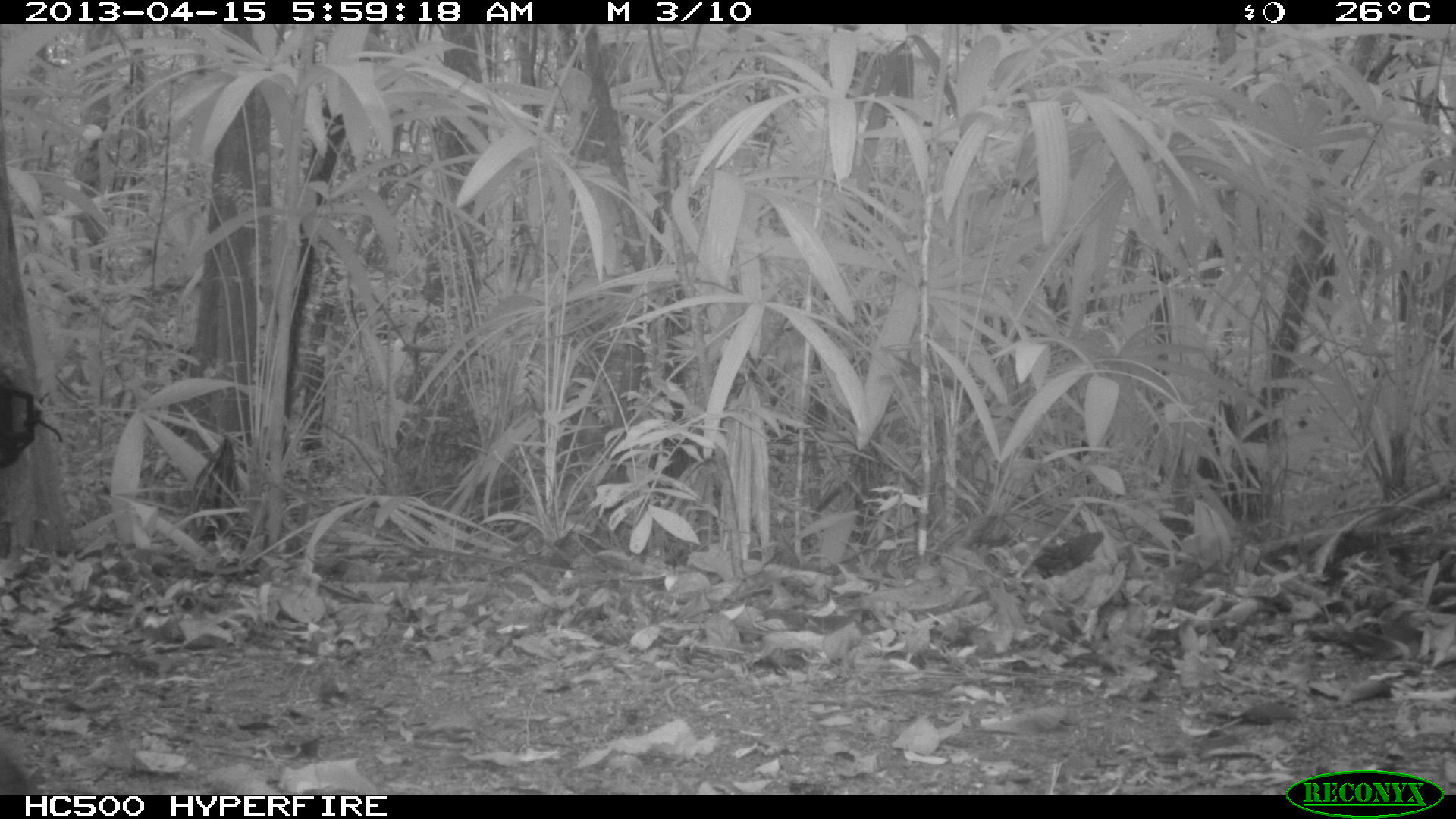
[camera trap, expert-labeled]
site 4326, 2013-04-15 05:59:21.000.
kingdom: Animalia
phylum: Chordata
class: Mammalia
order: Rodentia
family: Dasyproctidae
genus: Dasyprocta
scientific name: Dasyprocta punctata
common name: central american agouti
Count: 1.